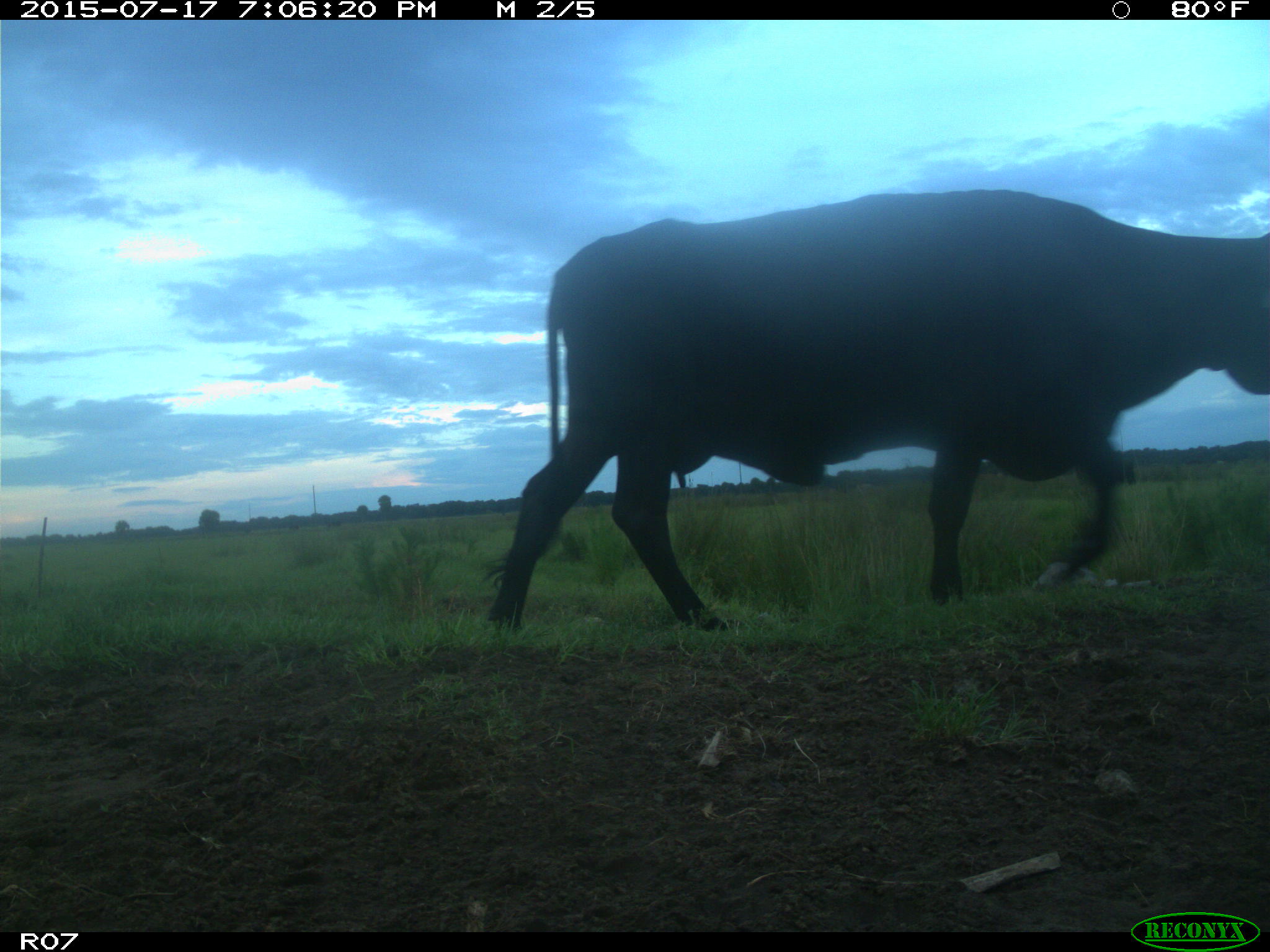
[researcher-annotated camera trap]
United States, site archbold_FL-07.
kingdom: Animalia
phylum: Chordata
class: Mammalia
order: Artiodactyla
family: Bovidae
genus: Bos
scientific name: Bos taurus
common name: domestic cow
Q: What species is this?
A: Bos taurus (domestic cow).